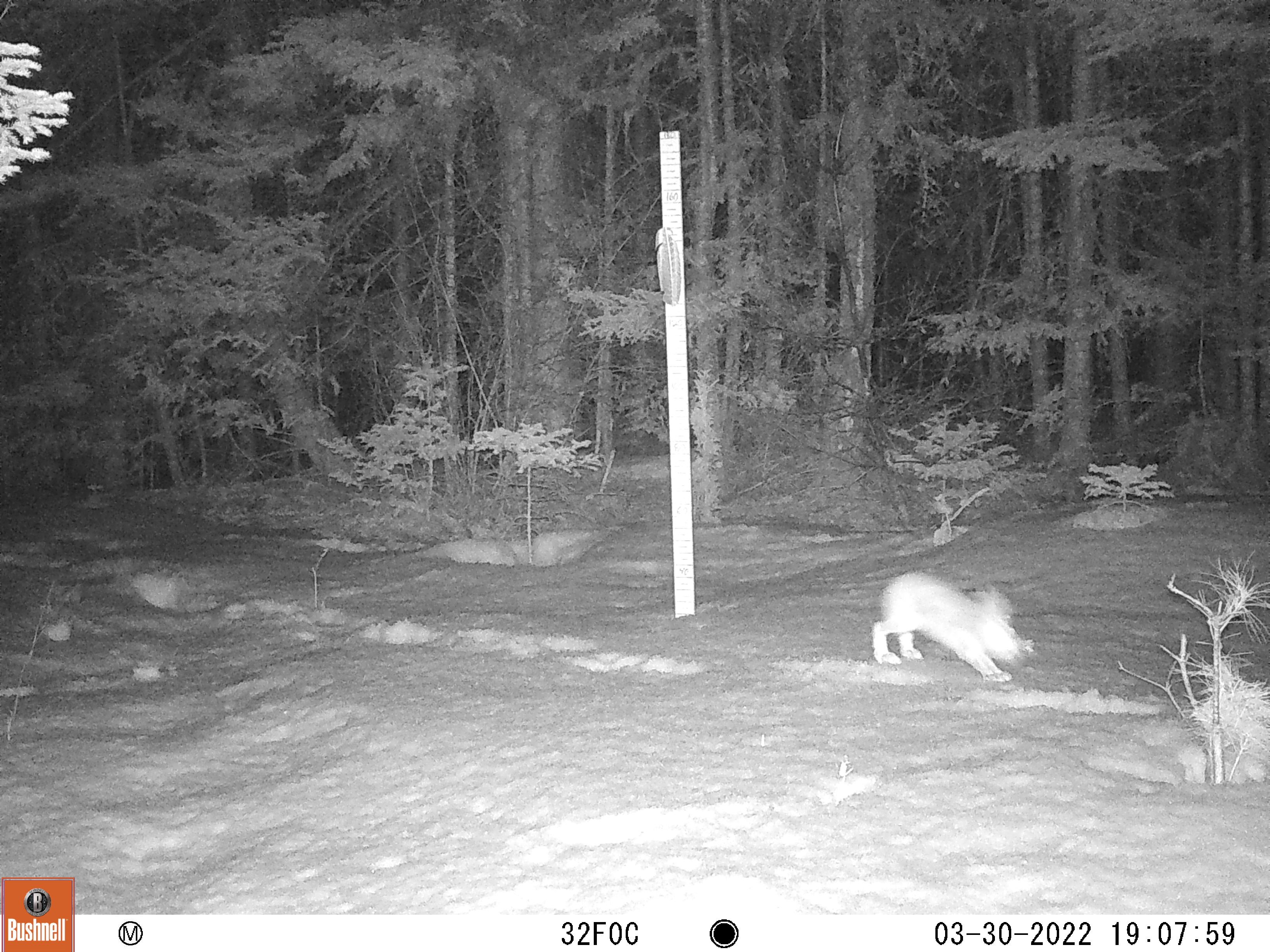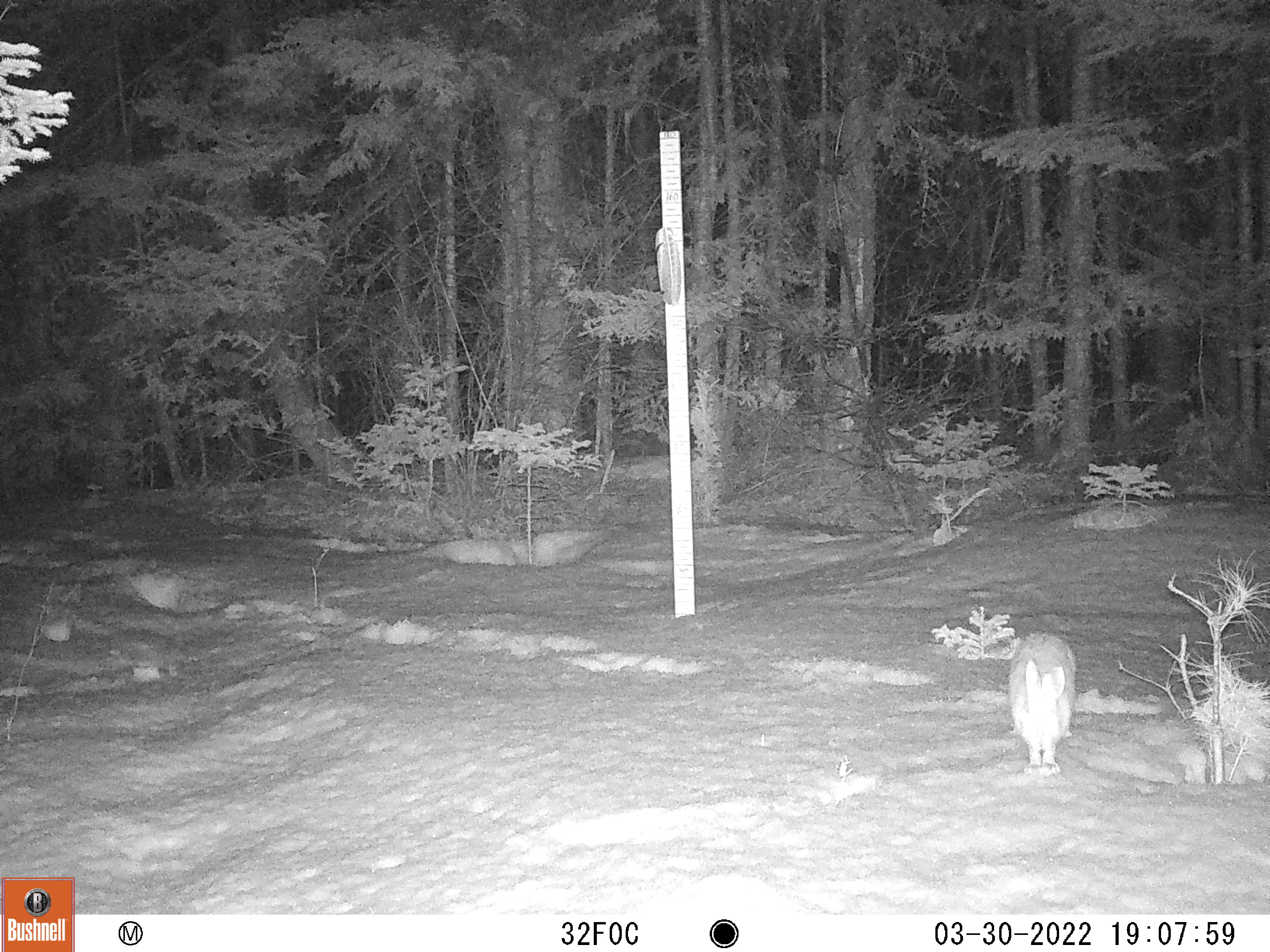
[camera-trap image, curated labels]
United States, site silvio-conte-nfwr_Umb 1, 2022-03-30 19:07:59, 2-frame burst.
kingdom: Animalia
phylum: Chordata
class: Mammalia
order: Lagomorpha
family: Leporidae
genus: Lepus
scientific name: Lepus americanus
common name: snowshoe hare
Snowshoe hare (Lepus americanus).